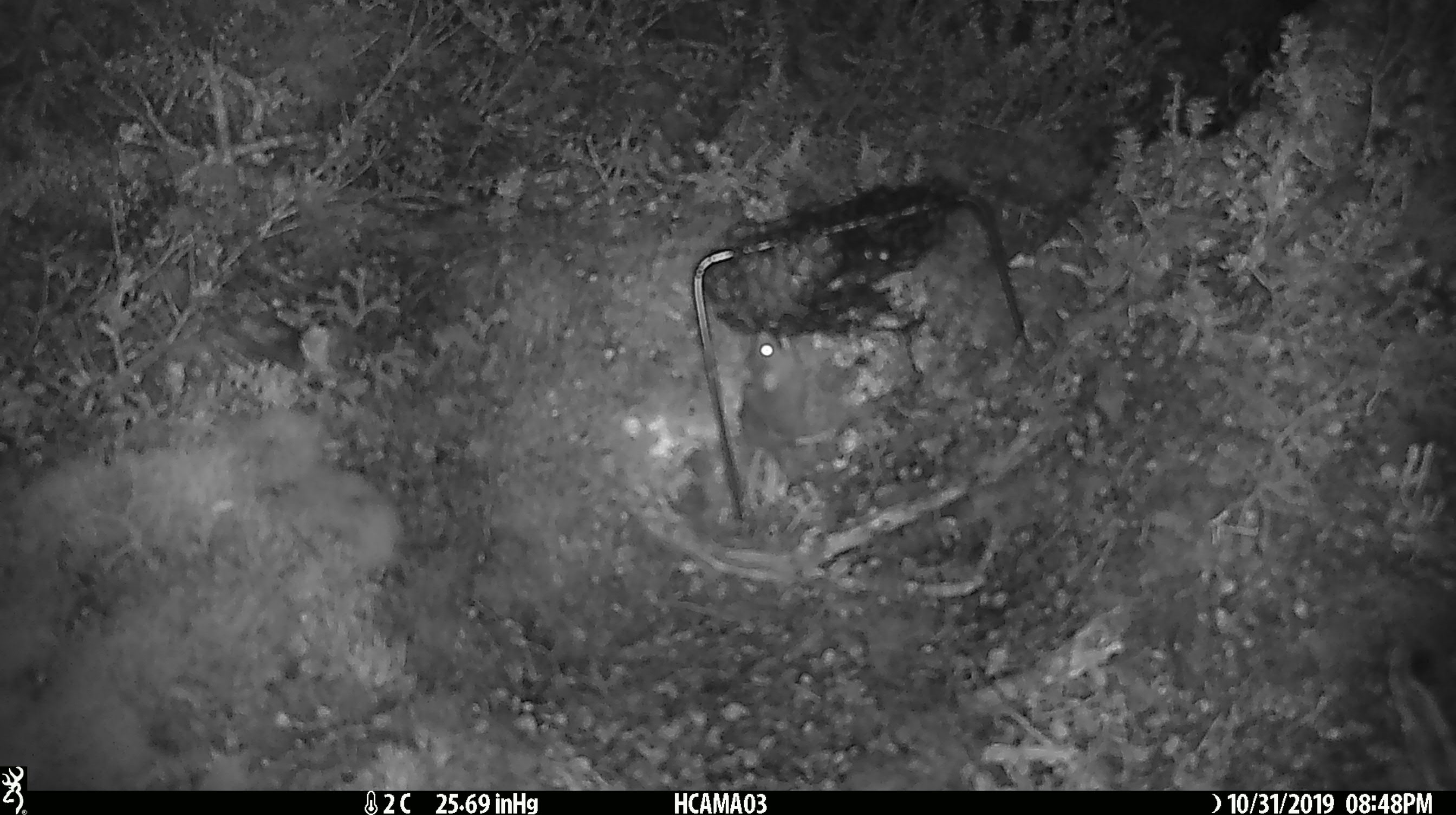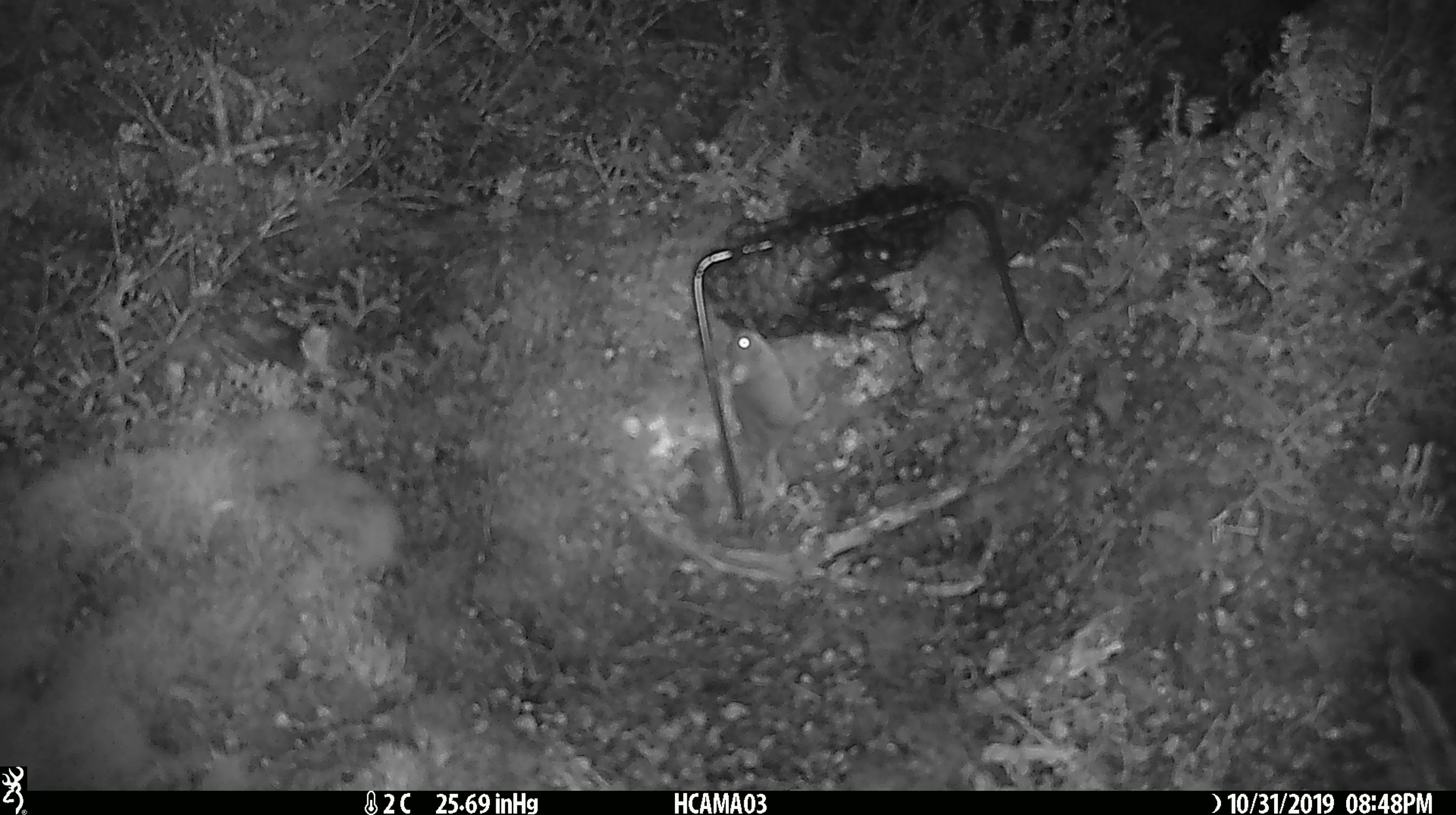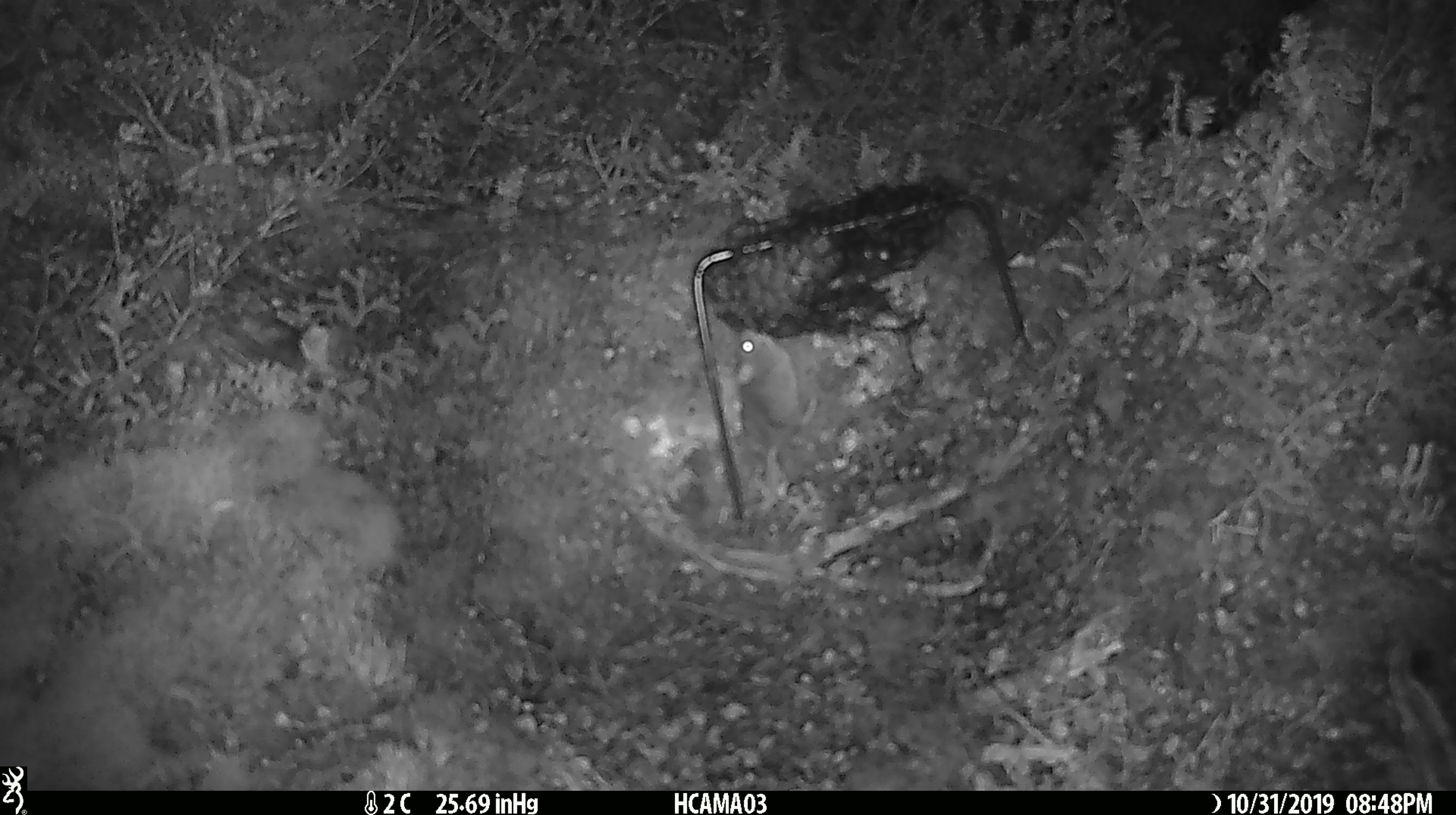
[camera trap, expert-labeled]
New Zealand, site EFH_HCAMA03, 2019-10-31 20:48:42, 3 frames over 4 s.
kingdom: Animalia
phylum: Chordata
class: Mammalia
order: Rodentia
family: Muridae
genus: Mus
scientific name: Mus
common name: mouse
Mouse (Mus).